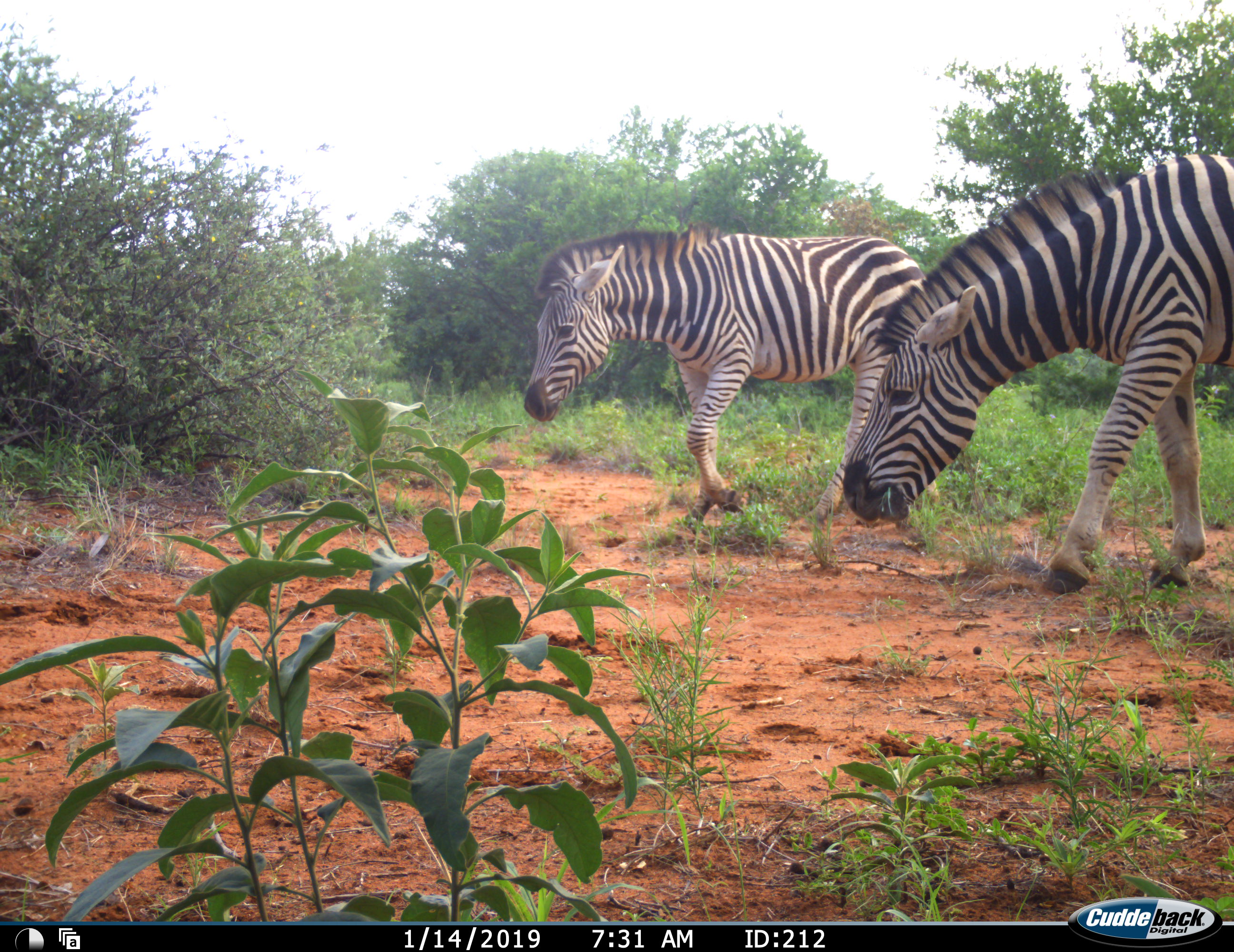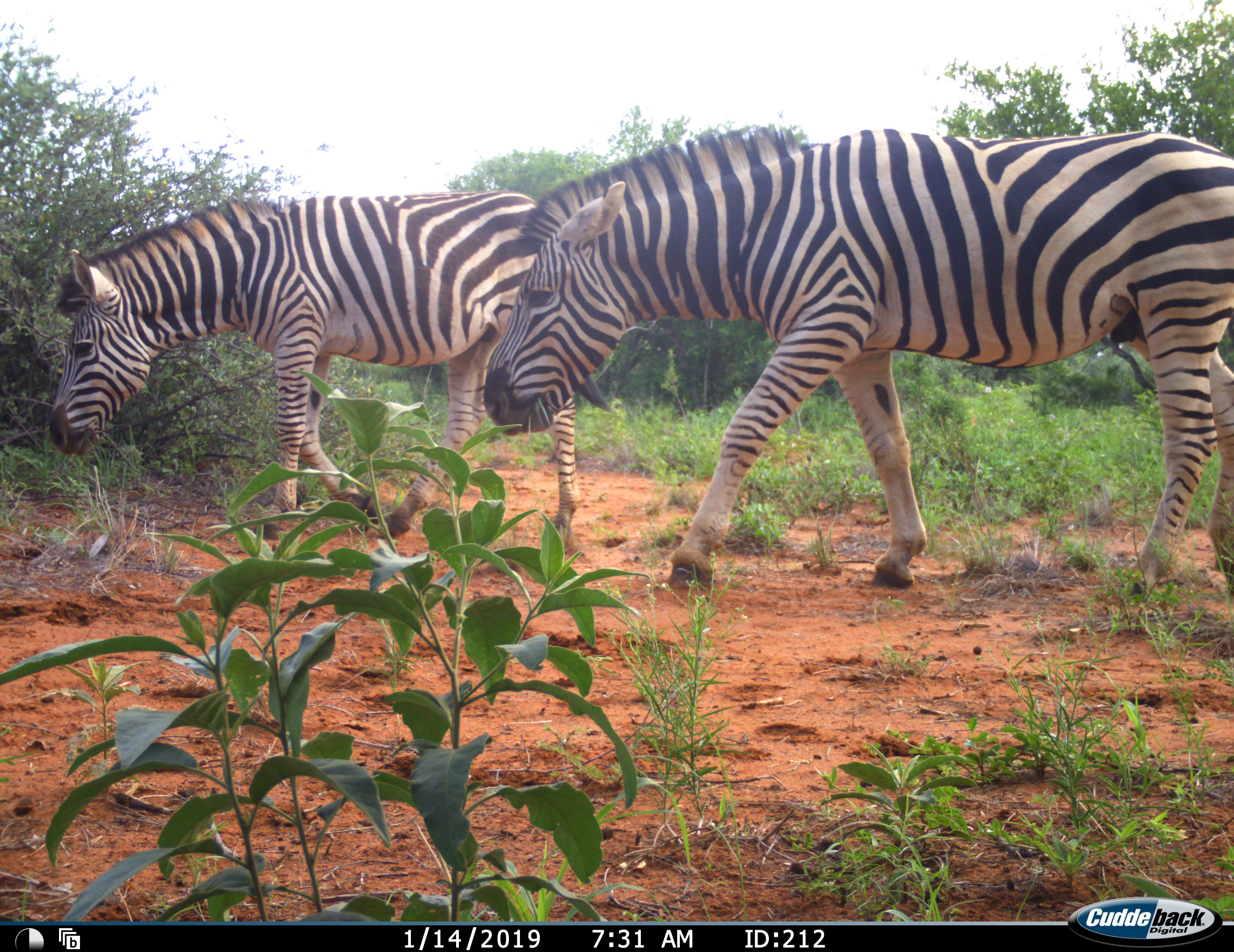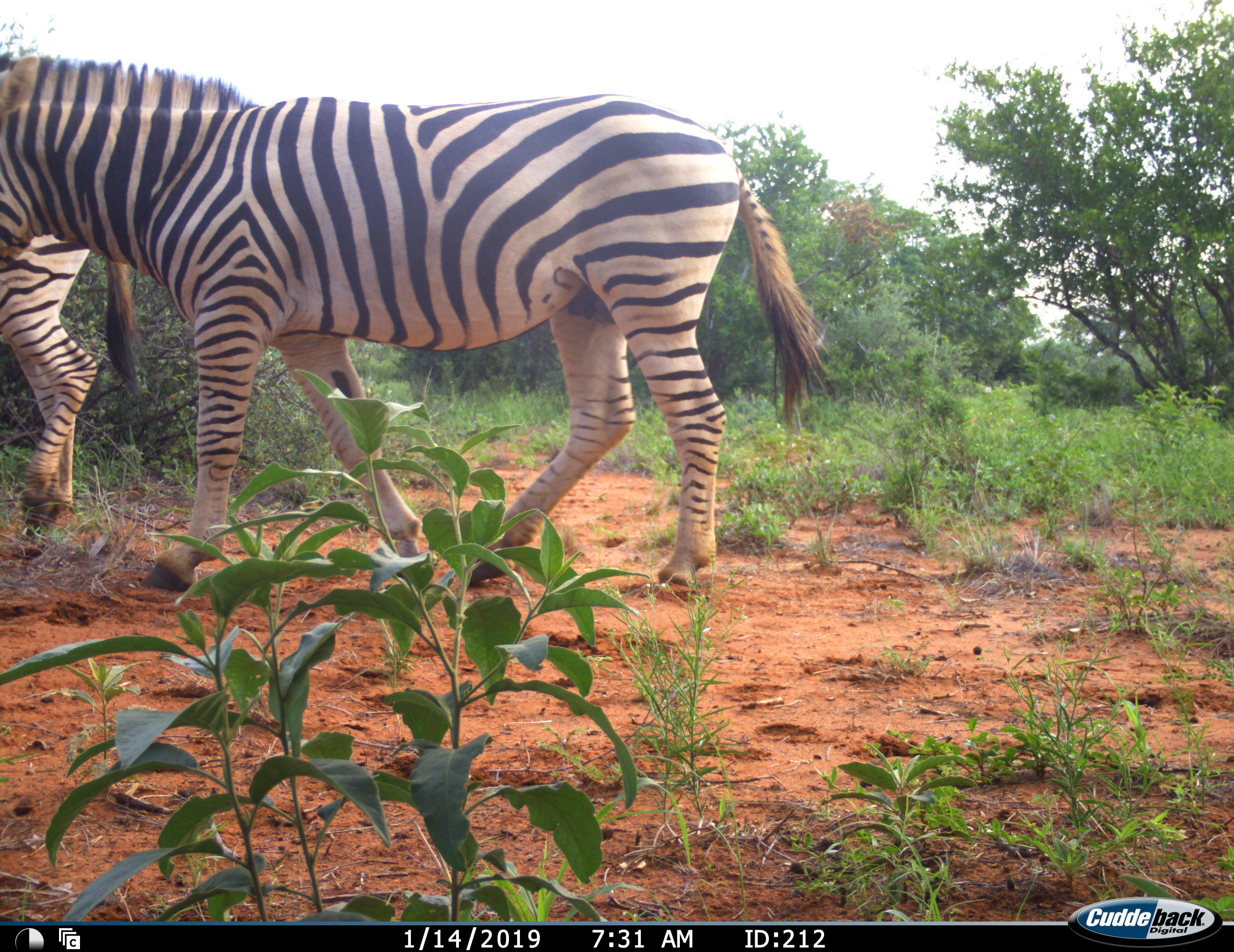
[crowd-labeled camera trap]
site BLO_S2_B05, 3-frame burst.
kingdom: Animalia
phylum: Chordata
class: Mammalia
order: Perissodactyla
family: Equidae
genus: Equus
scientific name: Equus quagga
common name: plains zebra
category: zebraplains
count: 2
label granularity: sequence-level